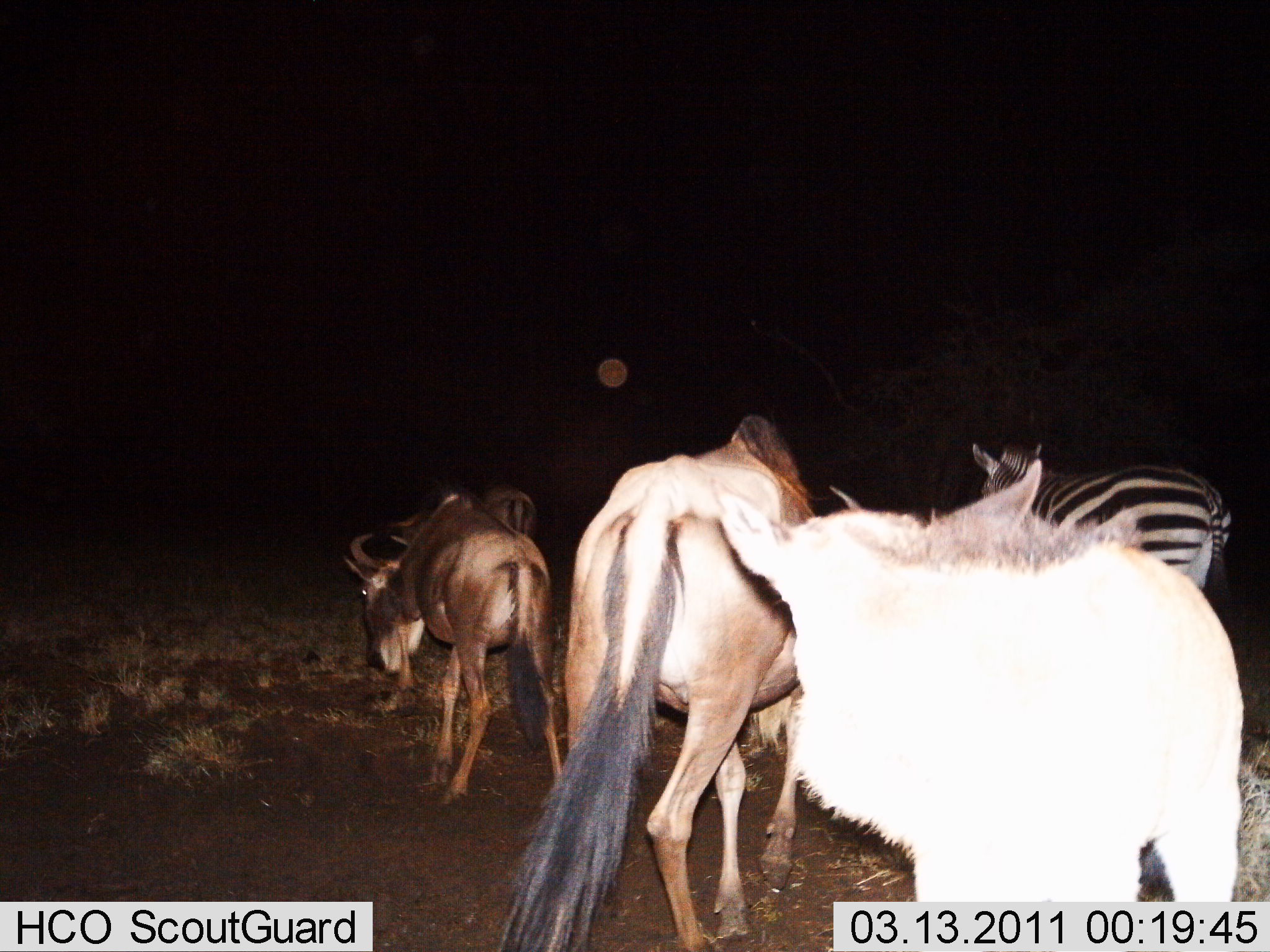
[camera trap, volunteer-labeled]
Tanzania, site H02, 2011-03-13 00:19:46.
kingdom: Animalia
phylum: Chordata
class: Mammalia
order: Artiodactyla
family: Bovidae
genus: Connochaetes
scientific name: Connochaetes taurinus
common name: blue wildebeest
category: wildebeest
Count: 4.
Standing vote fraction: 50%.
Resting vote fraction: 0%.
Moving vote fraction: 58%.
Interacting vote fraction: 0%.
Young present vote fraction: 0%.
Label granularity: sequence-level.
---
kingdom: Animalia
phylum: Chordata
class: Mammalia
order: Perissodactyla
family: Equidae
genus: Equus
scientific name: Equus quagga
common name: plains zebra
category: zebra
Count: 1.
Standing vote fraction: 67%.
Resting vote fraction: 0%.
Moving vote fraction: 33%.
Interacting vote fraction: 0%.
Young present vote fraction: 0%.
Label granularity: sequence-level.